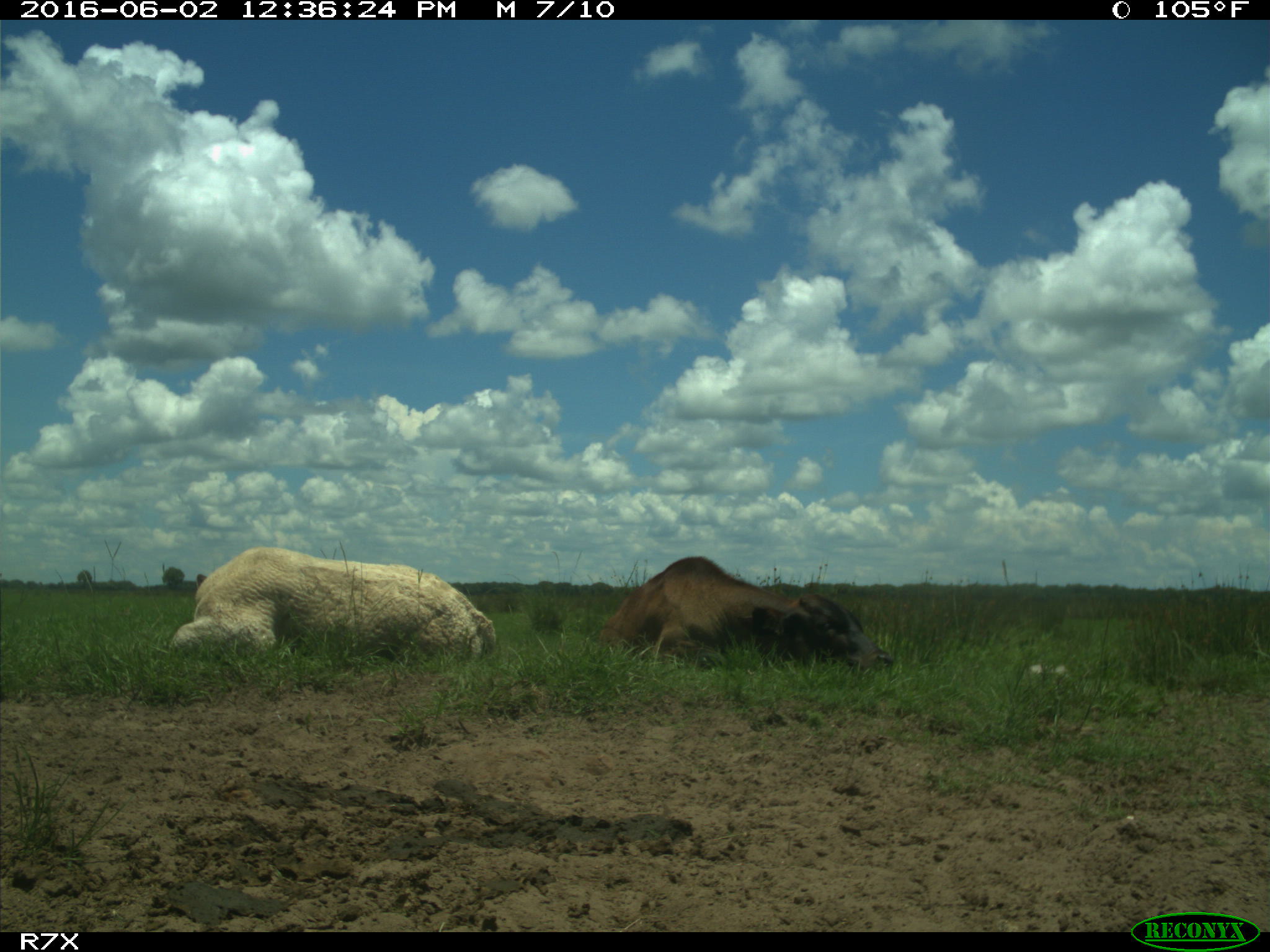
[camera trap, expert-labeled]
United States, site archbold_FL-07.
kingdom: Animalia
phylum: Chordata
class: Mammalia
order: Artiodactyla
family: Bovidae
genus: Bos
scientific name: Bos taurus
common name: domestic cow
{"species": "Bos taurus (domestic cow)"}